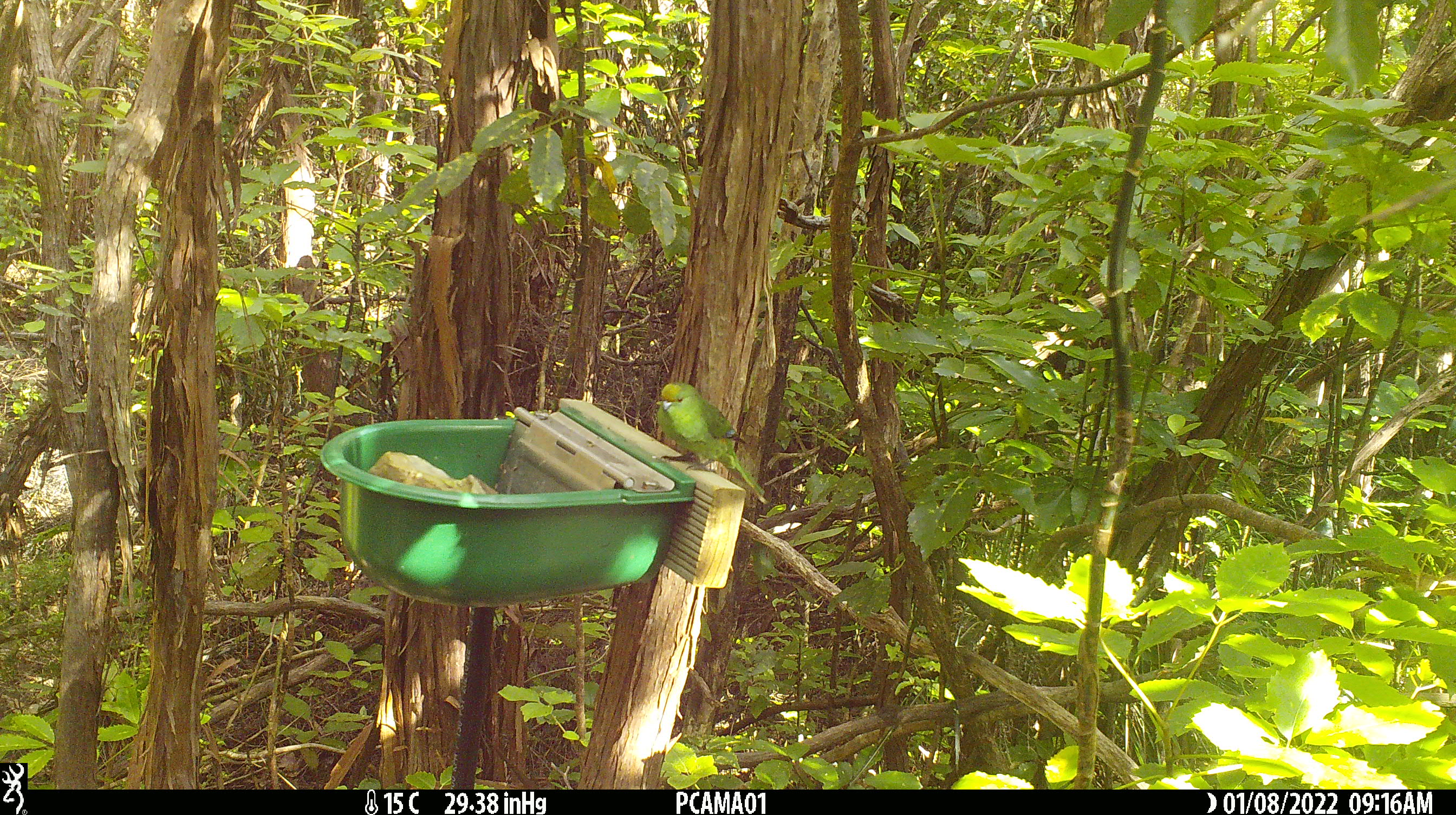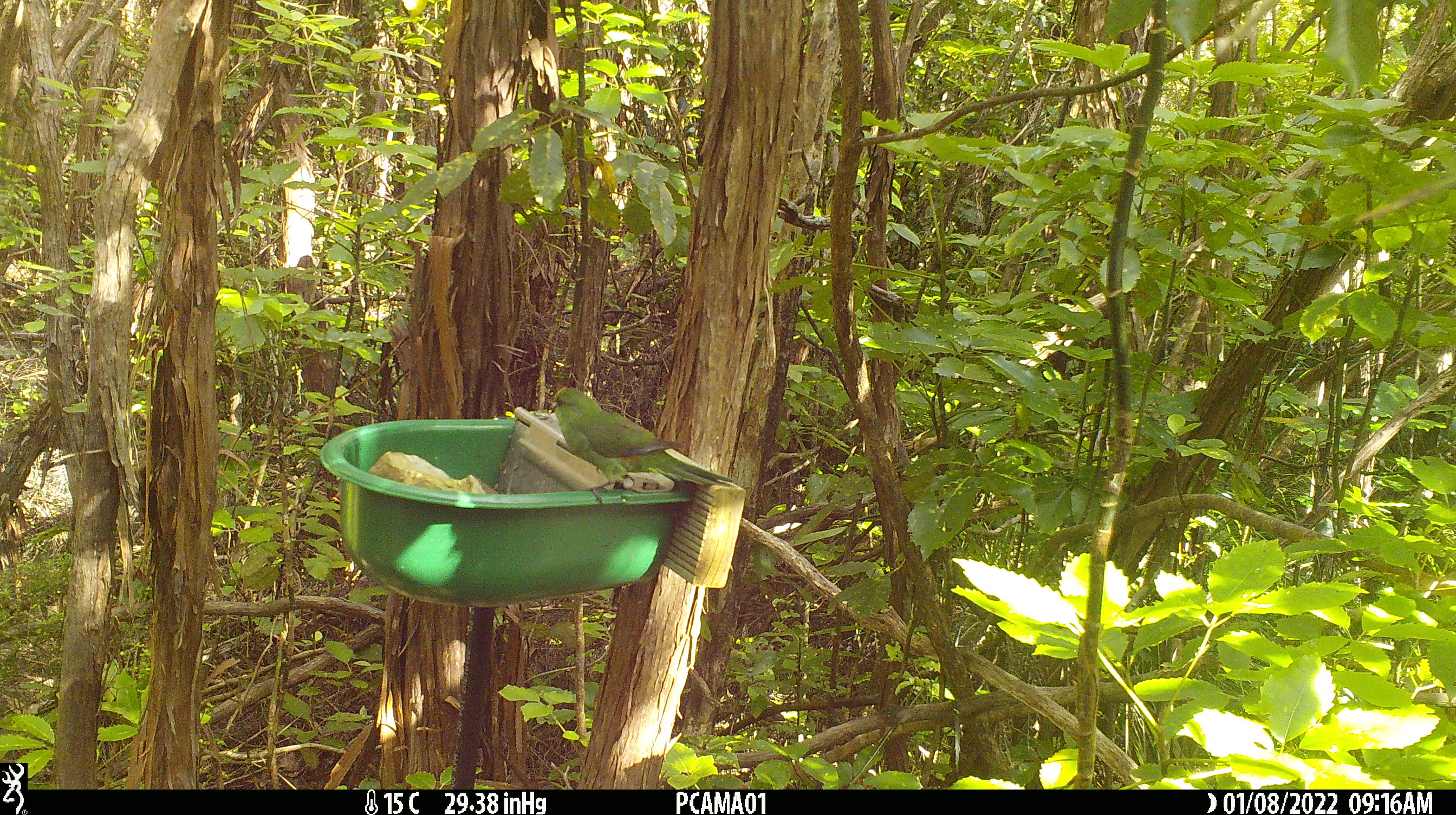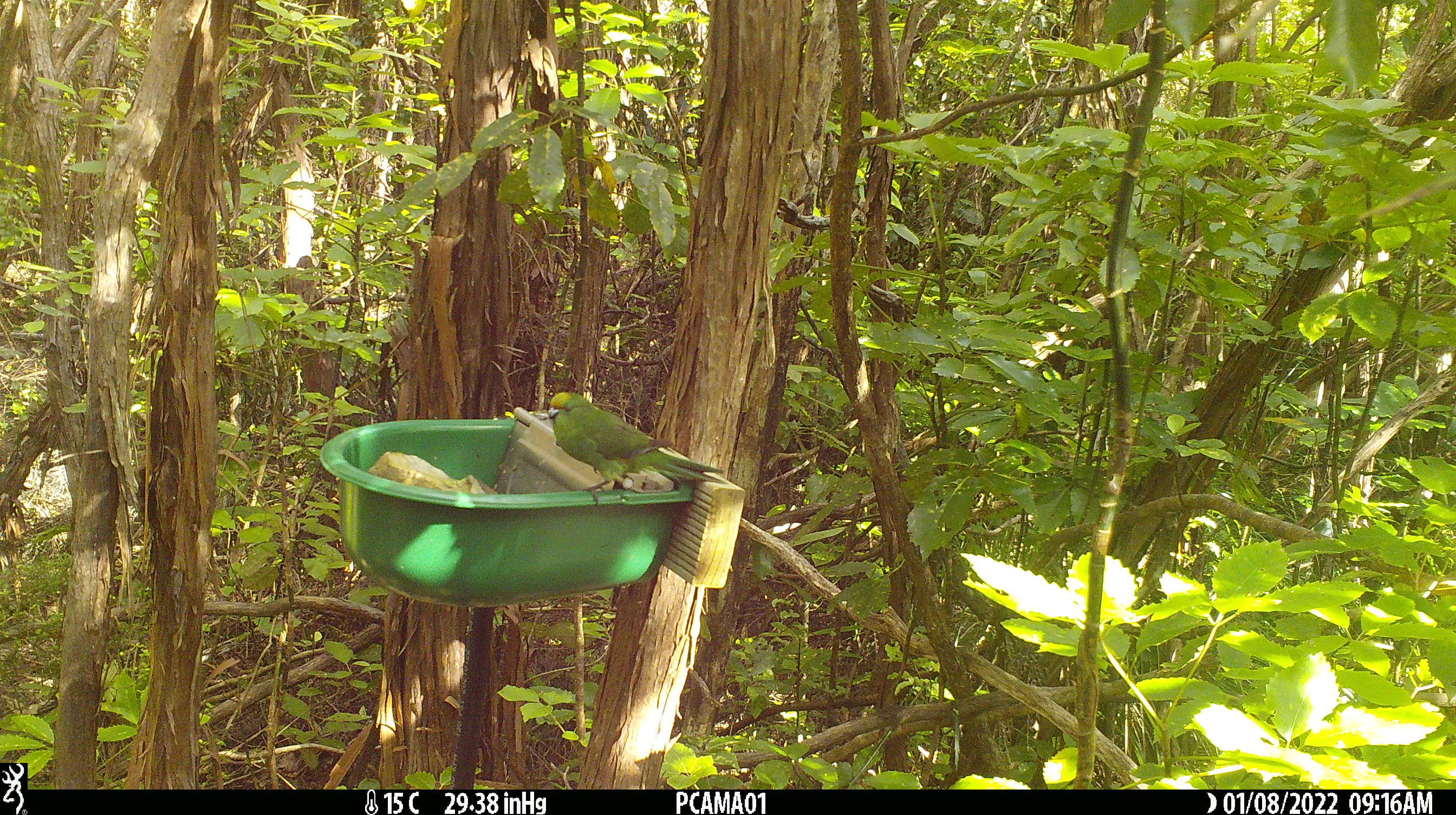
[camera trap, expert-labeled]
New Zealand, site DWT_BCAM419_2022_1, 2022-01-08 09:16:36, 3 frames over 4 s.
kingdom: Animalia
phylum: Chordata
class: Aves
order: Psittaciformes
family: Psittaculidae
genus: Cyanoramphus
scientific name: Cyanoramphus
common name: parakeet